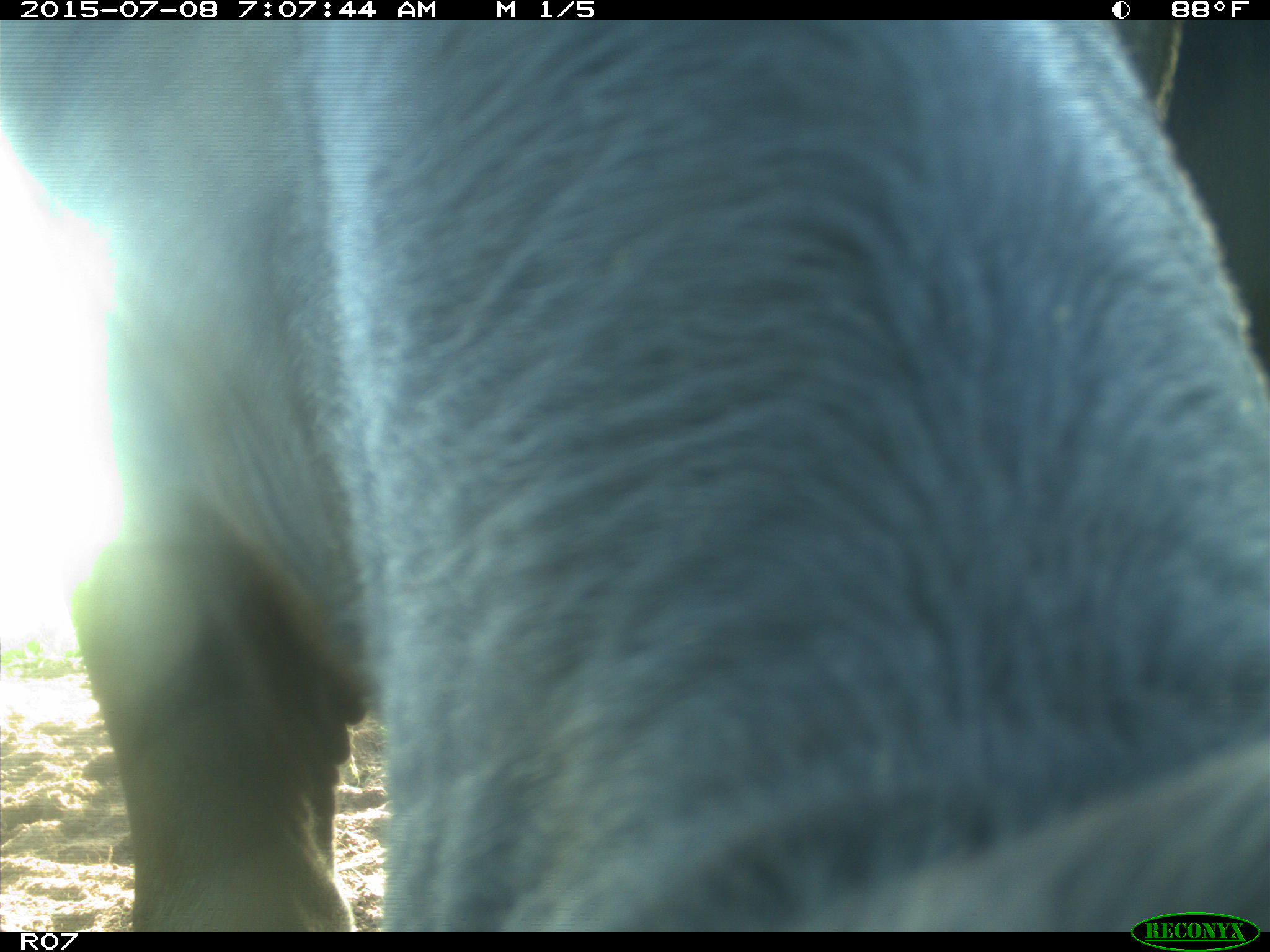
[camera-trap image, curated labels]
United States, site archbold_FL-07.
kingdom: Animalia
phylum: Chordata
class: Mammalia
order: Artiodactyla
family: Bovidae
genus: Bos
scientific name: Bos taurus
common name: domestic cow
Bos taurus (domestic cow).